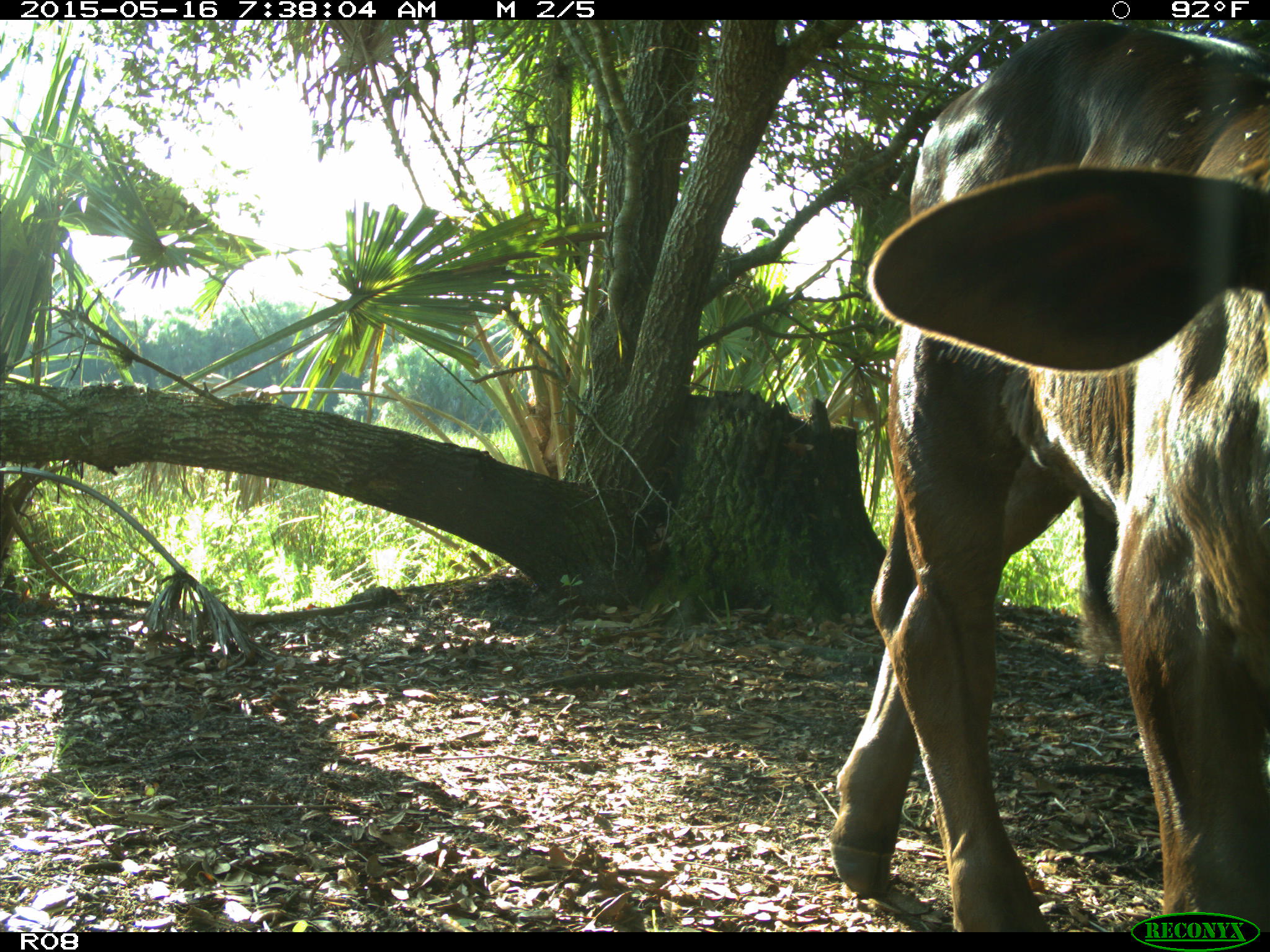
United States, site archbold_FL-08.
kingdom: Animalia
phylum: Chordata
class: Mammalia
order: Artiodactyla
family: Bovidae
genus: Bos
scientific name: Bos taurus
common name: domestic cow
Bos taurus (domestic cow).